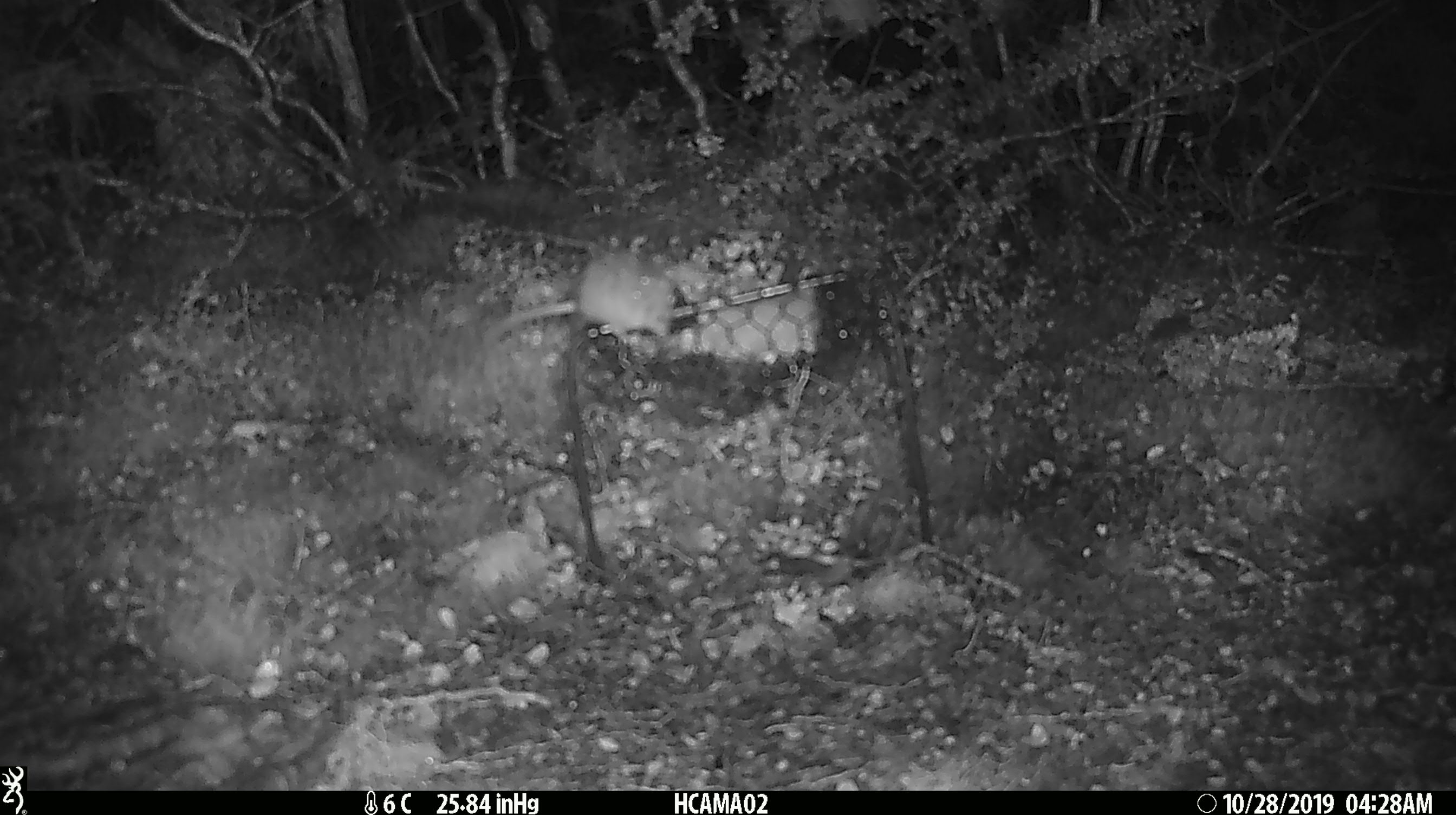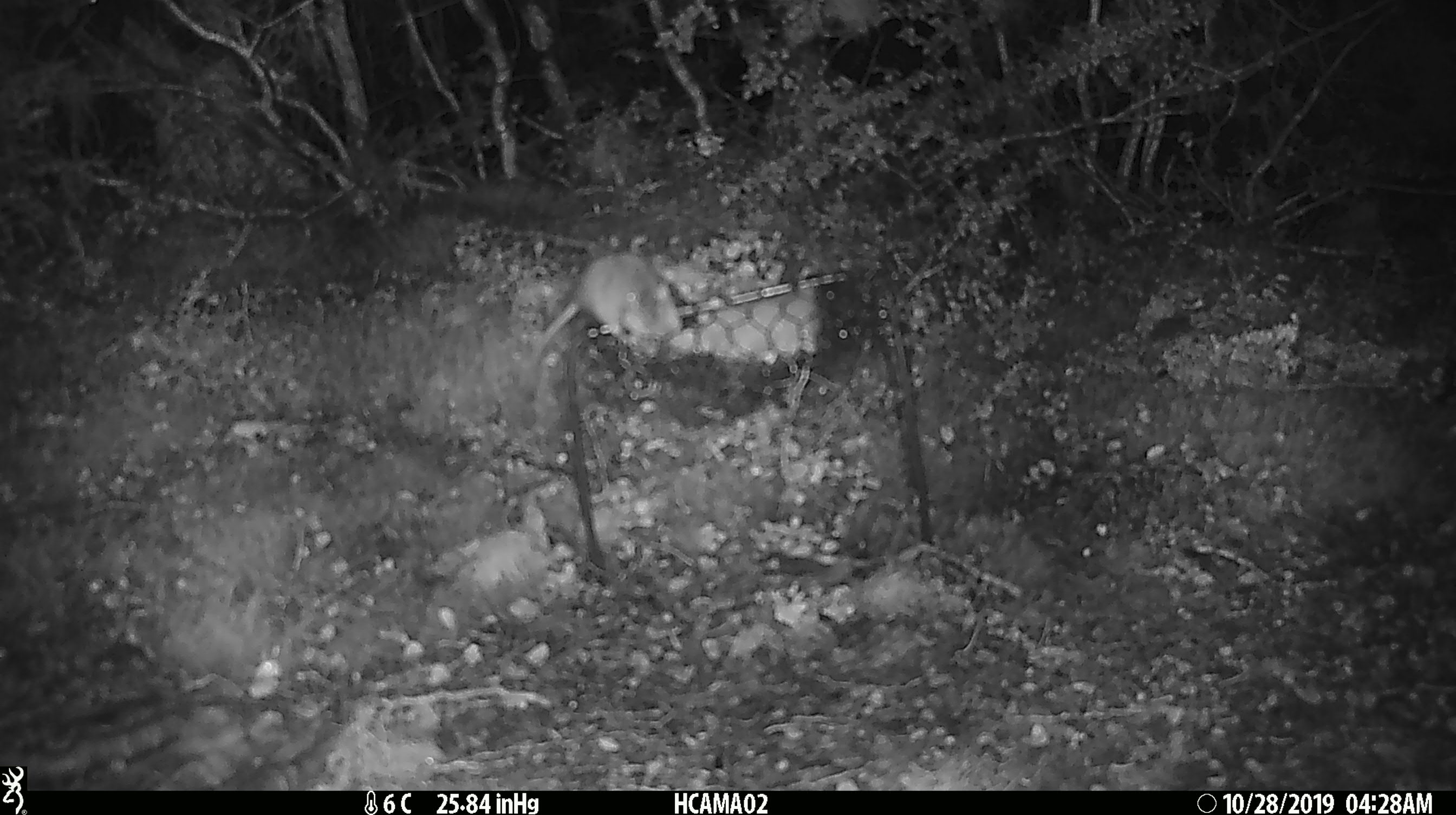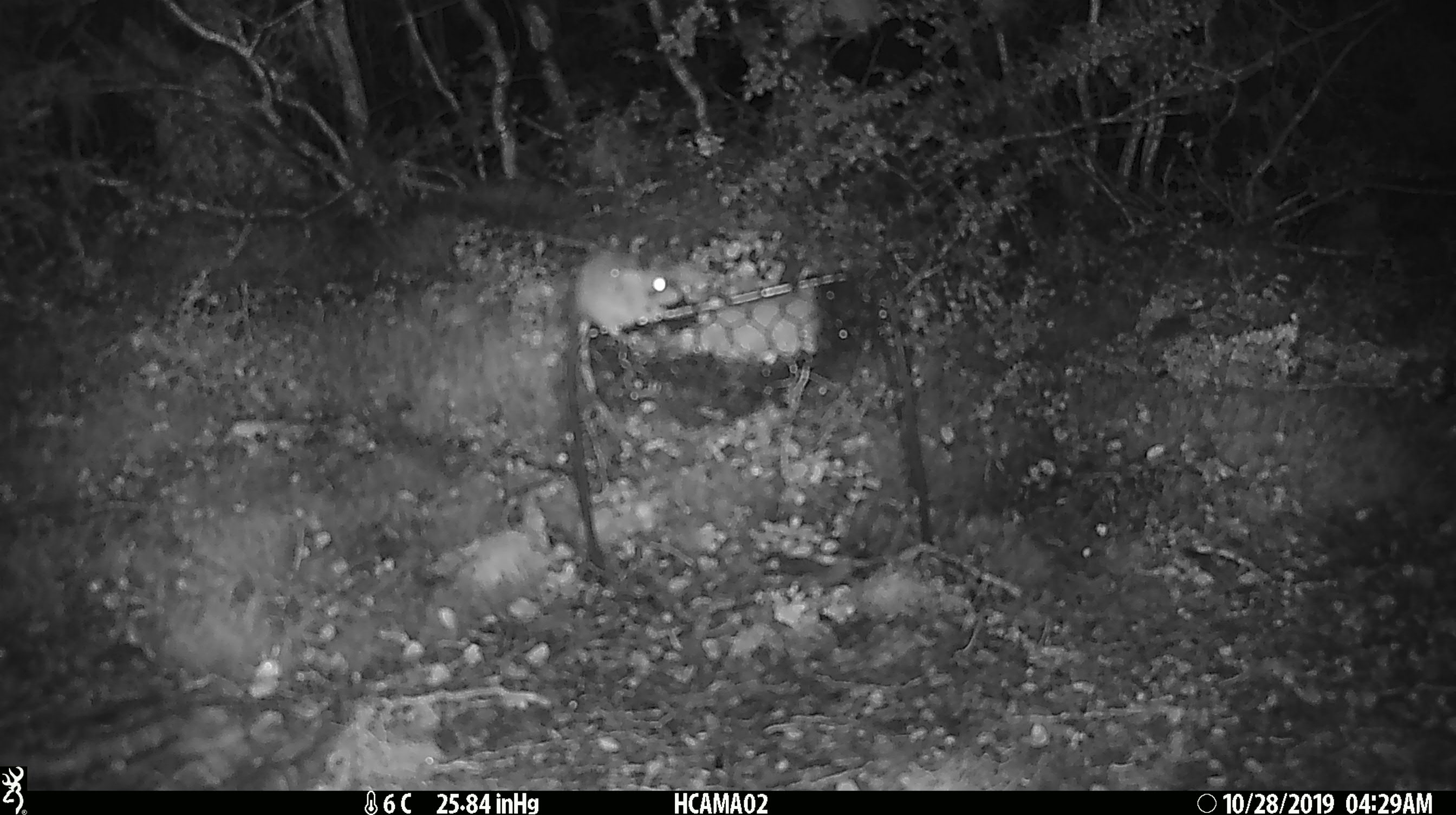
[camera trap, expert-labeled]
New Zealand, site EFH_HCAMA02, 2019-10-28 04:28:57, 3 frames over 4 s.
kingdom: Animalia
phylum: Chordata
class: Mammalia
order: Rodentia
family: Muridae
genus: Mus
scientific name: Mus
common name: mouse